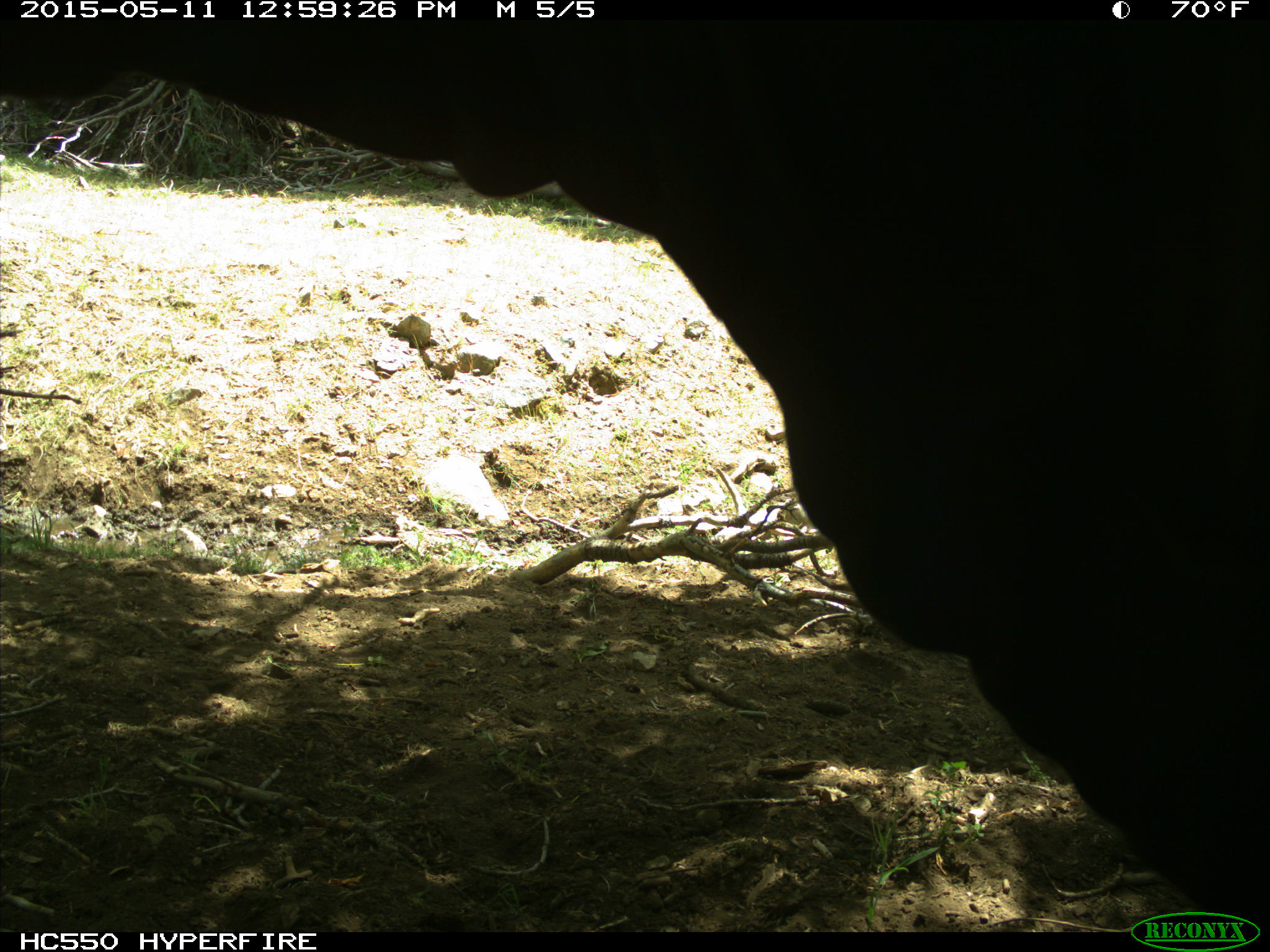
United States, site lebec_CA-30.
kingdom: Animalia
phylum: Chordata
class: Mammalia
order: Artiodactyla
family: Bovidae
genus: Bos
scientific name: Bos taurus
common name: domestic cow